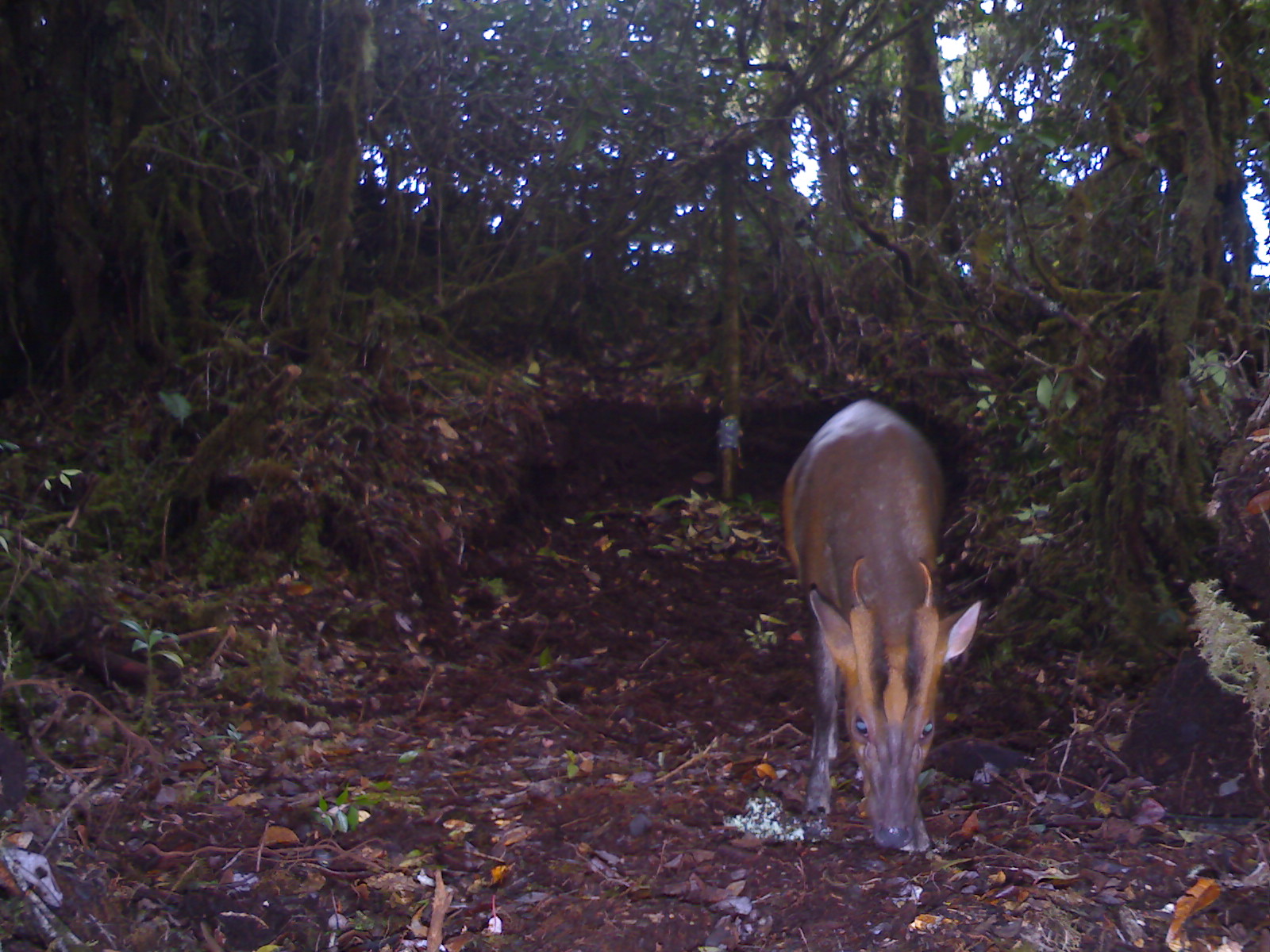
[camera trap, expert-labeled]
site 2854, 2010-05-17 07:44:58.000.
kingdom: Animalia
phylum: Chordata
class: Mammalia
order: Artiodactyla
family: Cervidae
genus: Muntiacus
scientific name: Muntiacus muntjak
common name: southern red muntjac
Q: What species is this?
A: Muntiacus muntjak (southern red muntjac).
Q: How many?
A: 1.